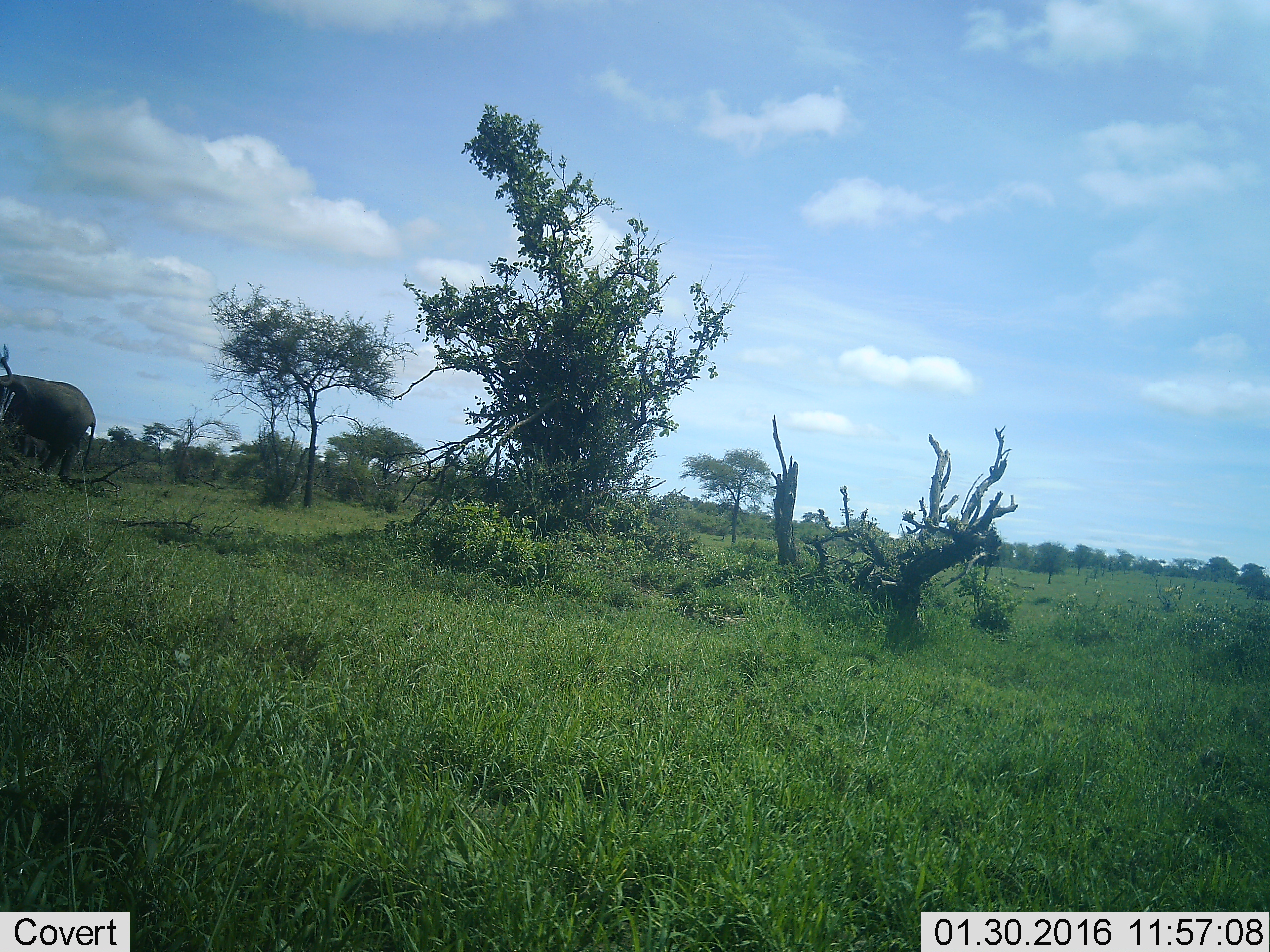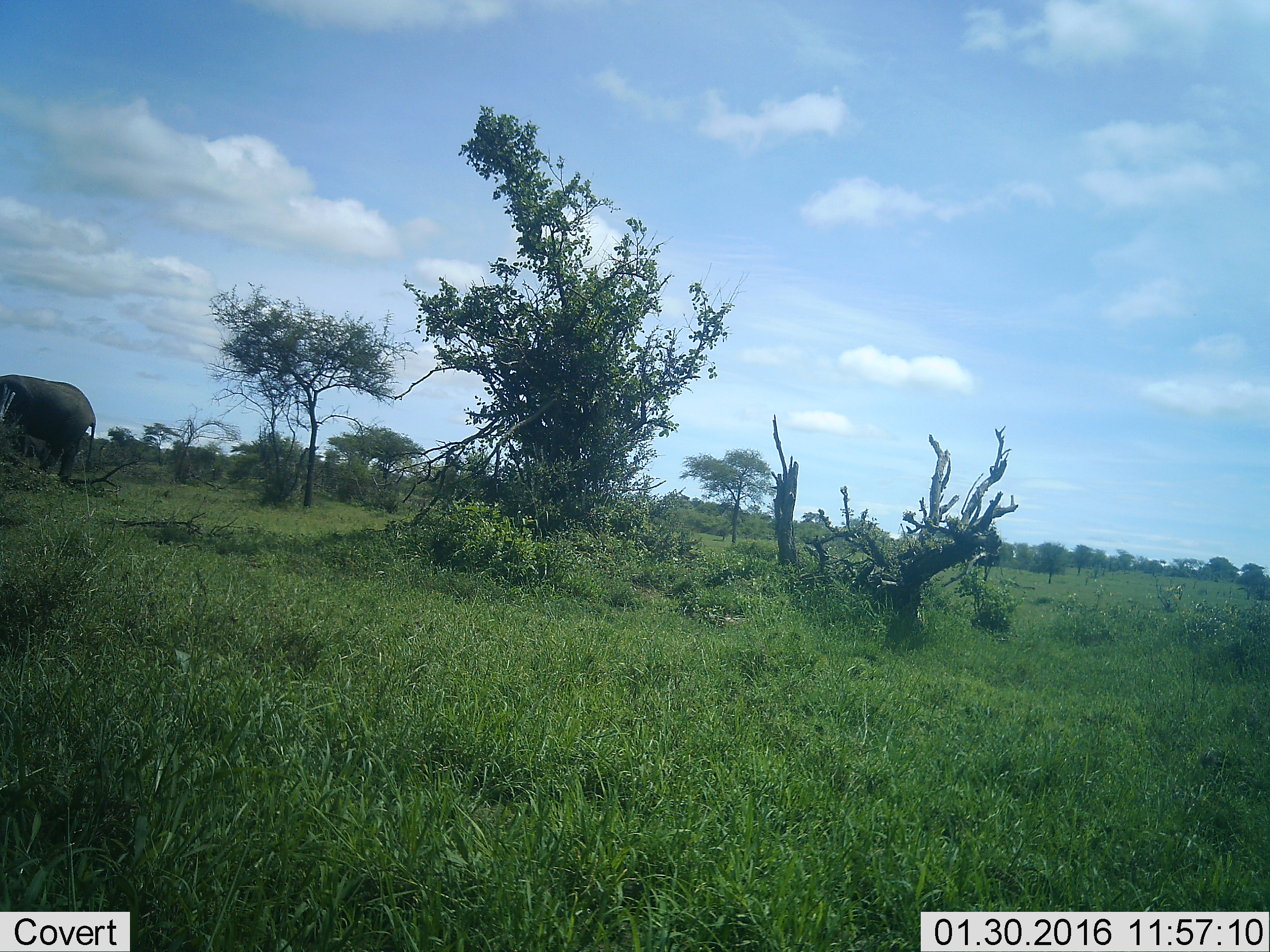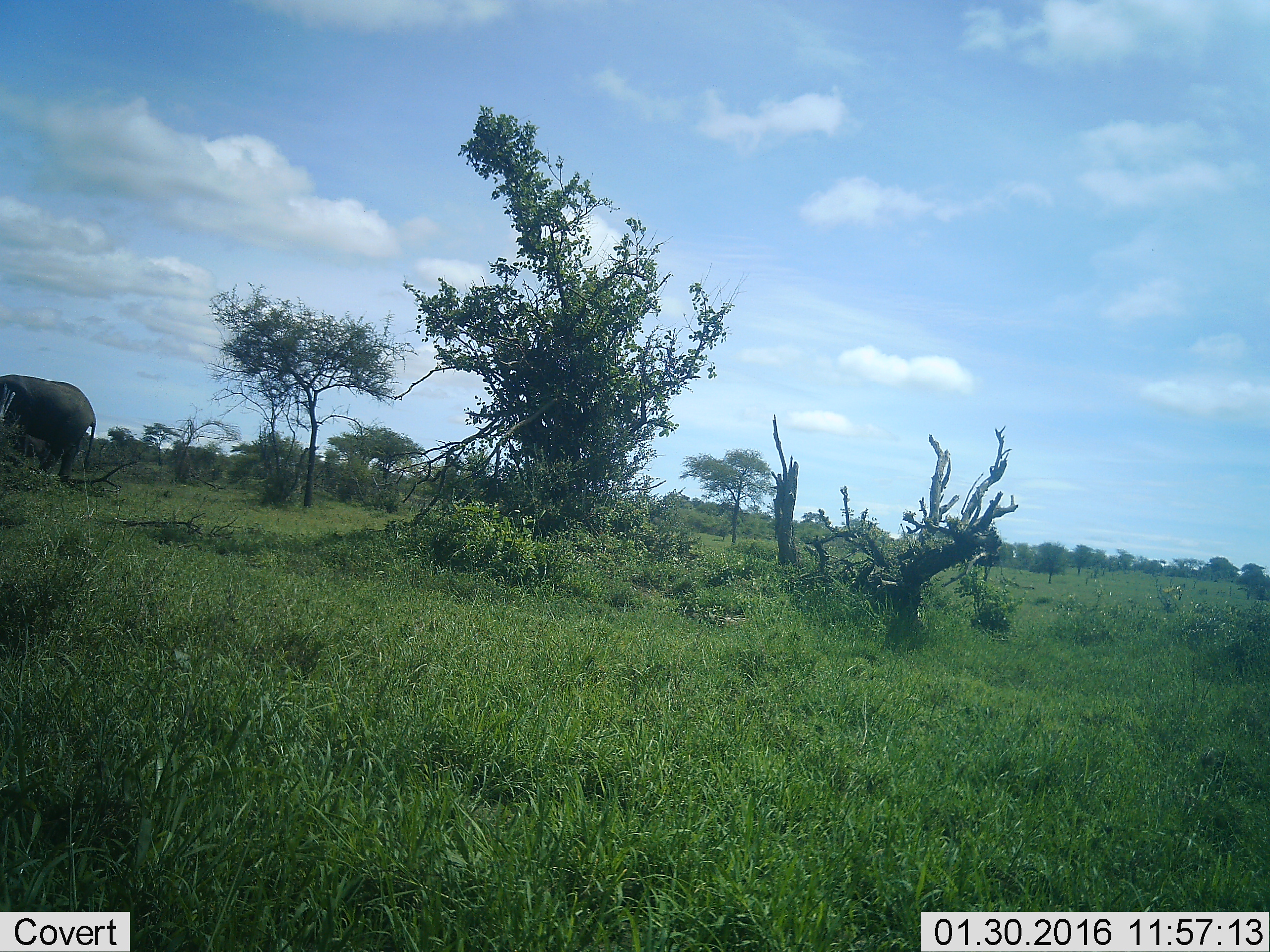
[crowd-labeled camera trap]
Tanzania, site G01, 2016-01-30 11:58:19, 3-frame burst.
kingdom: Animalia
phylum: Chordata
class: Mammalia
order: Proboscidea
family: Elephantidae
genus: Loxodonta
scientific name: Loxodonta africana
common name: african bush elephant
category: elephant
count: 1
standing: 76%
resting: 0%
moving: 6%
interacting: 0%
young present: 0%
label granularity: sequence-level